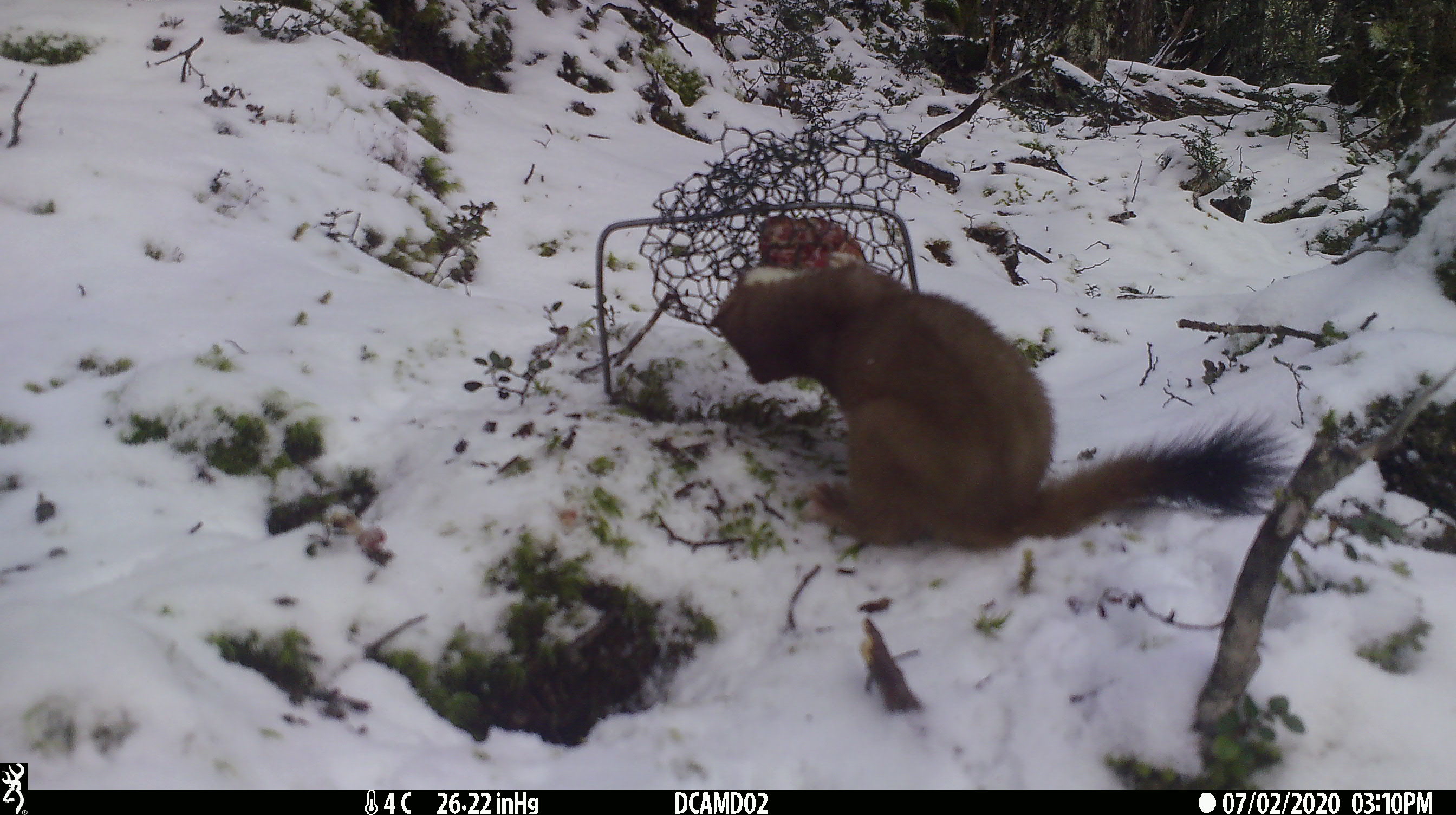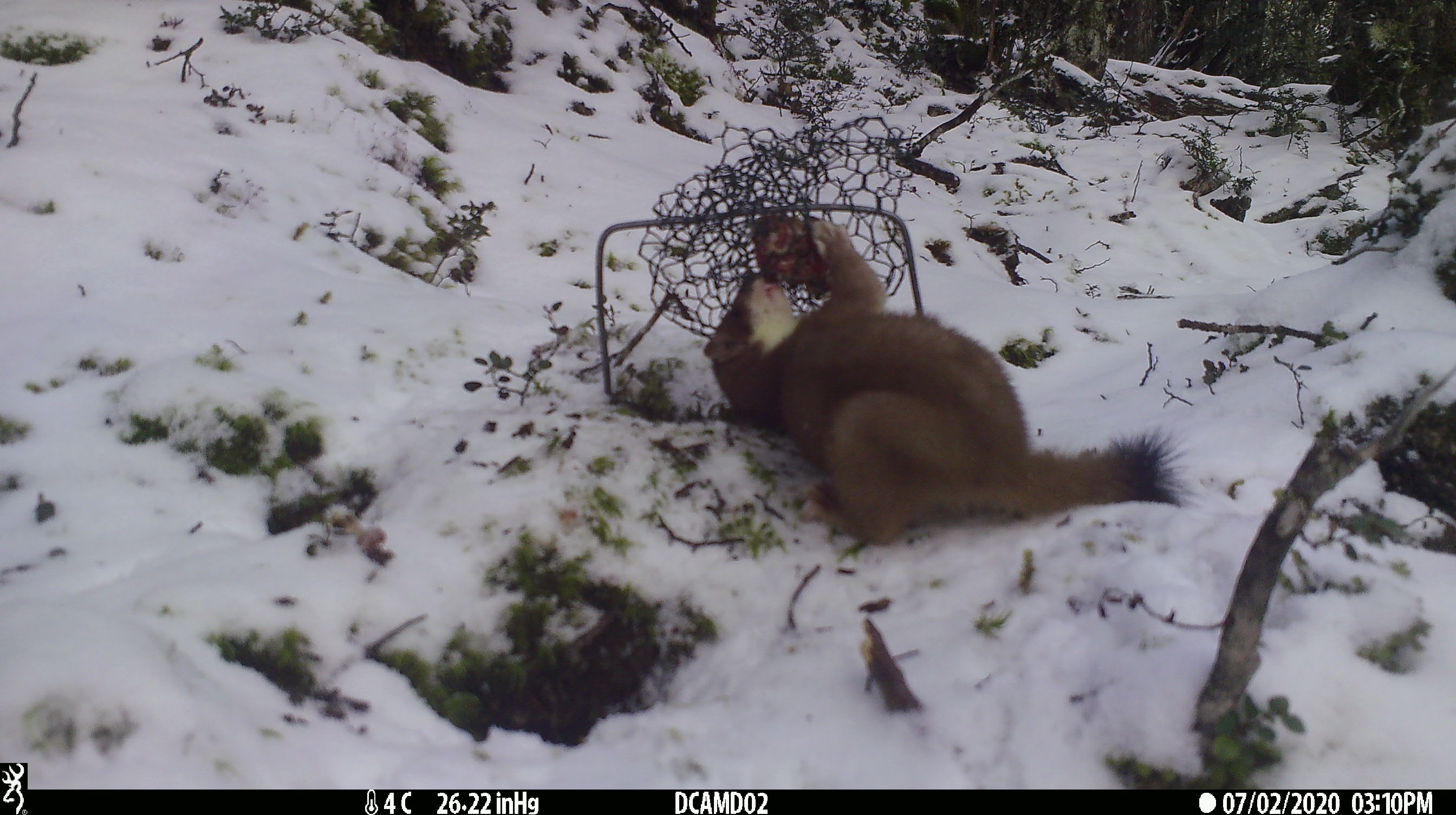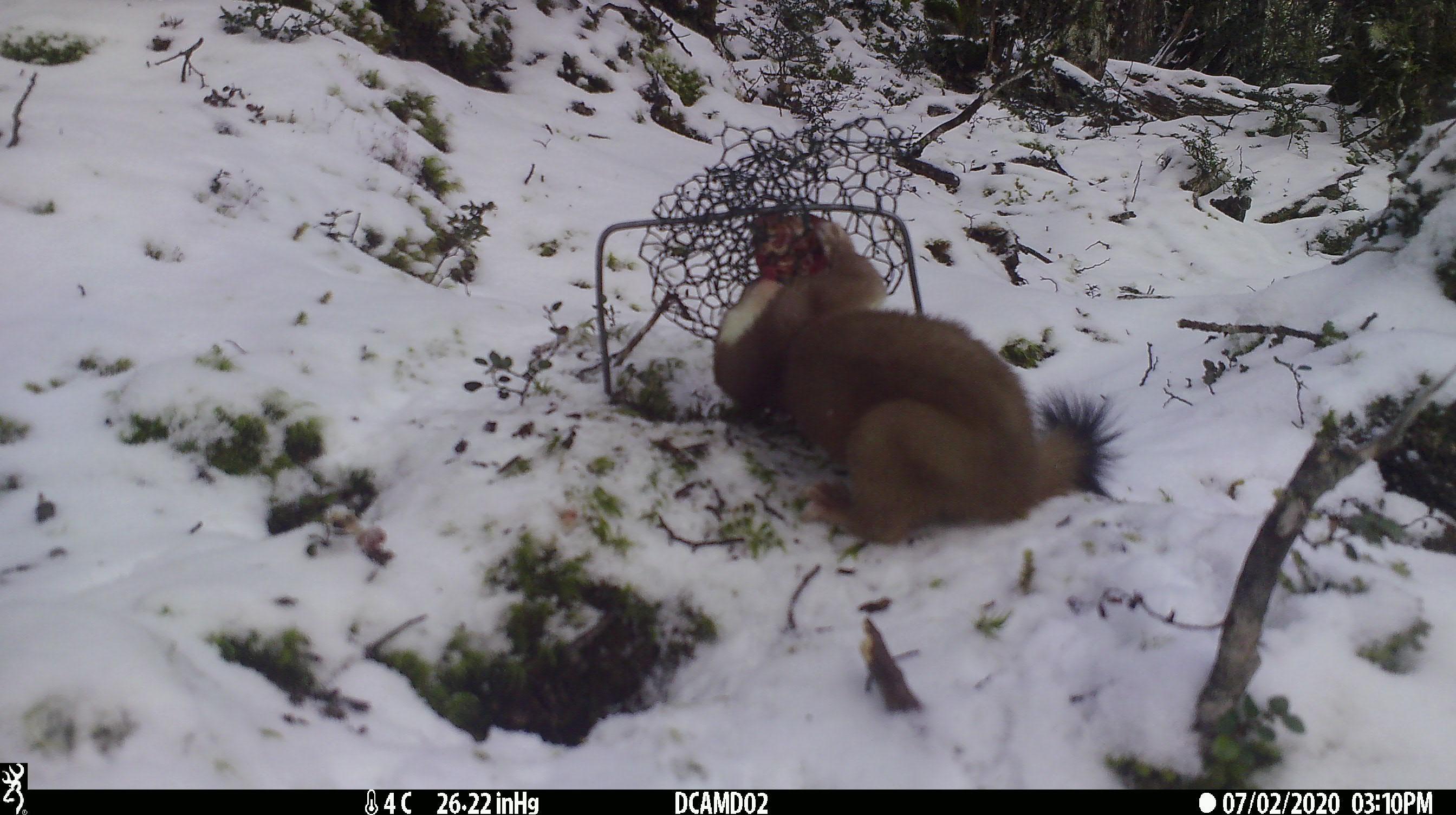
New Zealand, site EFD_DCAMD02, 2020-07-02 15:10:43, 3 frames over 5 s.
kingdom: Animalia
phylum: Chordata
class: Mammalia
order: Carnivora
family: Mustelidae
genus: Mustela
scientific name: Mustela erminea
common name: stoat